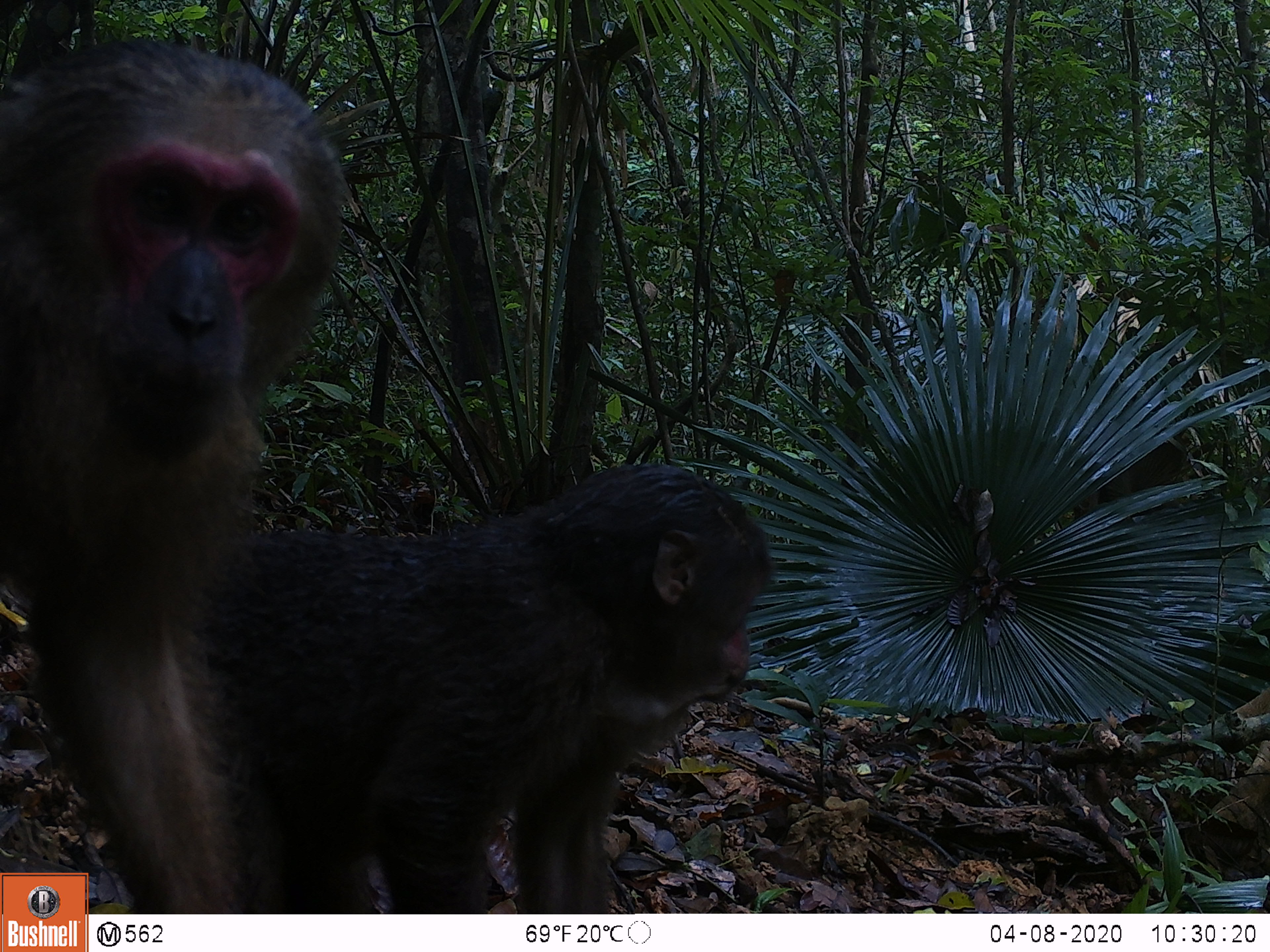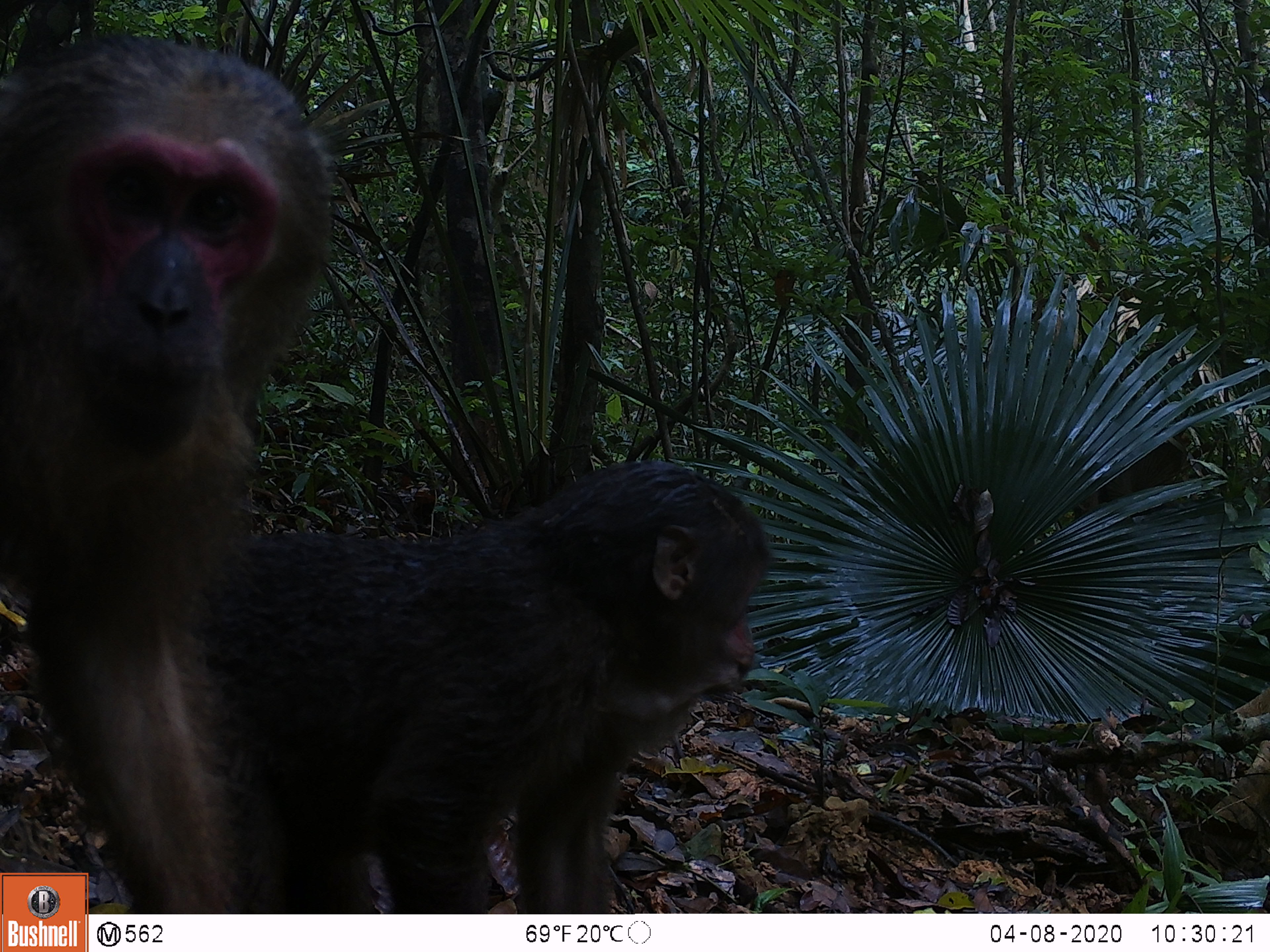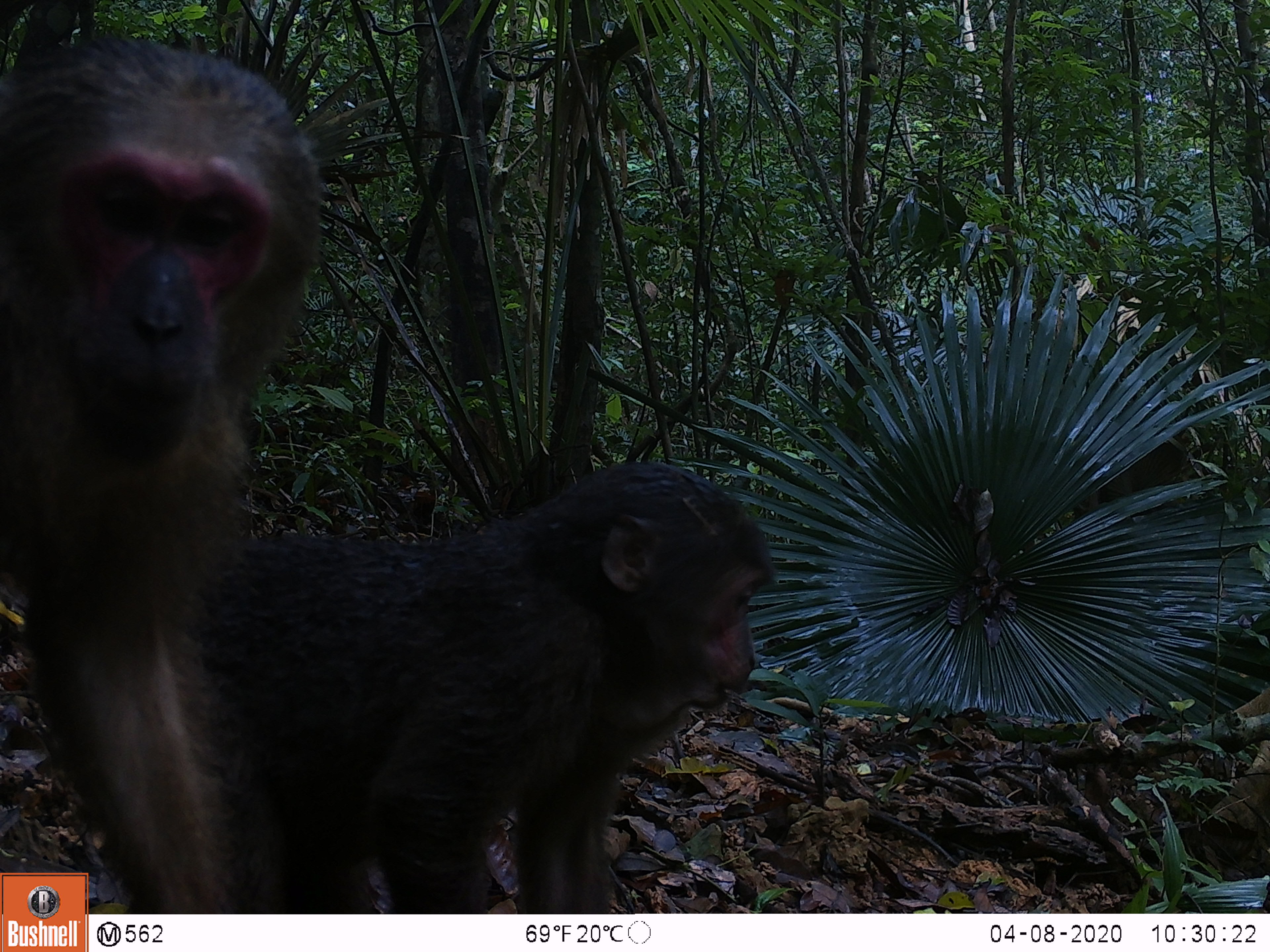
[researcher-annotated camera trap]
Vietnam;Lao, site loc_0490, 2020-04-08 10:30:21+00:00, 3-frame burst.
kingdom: Animalia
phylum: Chordata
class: Mammalia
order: Primates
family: Cercopithecidae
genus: Macaca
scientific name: Macaca arctoides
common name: stump-tailed macaque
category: stump tailed macaque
Stump tailed macaque (stump-tailed macaque) (Macaca arctoides). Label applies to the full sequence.